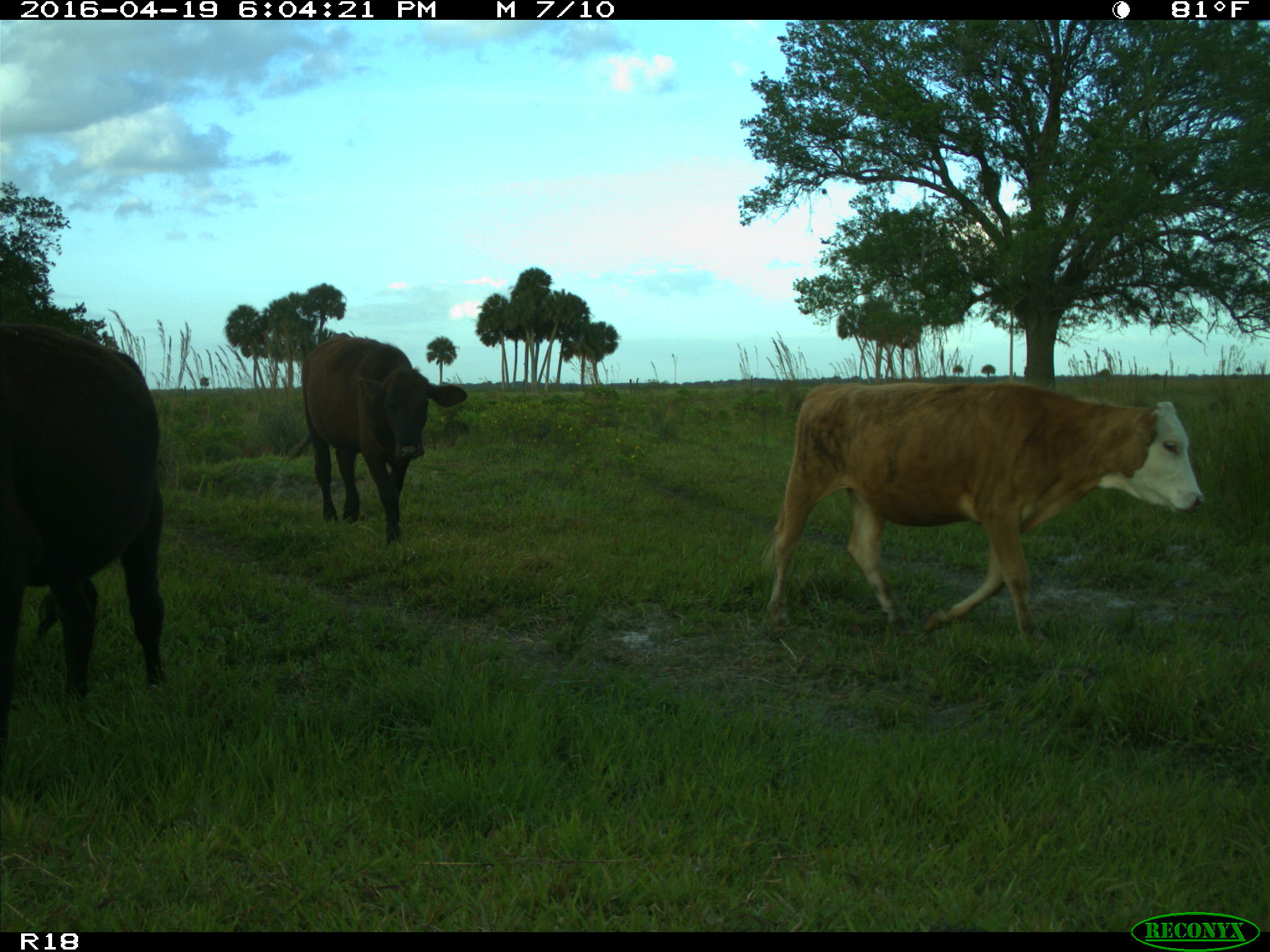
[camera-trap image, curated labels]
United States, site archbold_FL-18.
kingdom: Animalia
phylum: Chordata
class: Mammalia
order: Artiodactyla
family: Bovidae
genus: Bos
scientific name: Bos taurus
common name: domestic cow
Bos taurus (domestic cow).